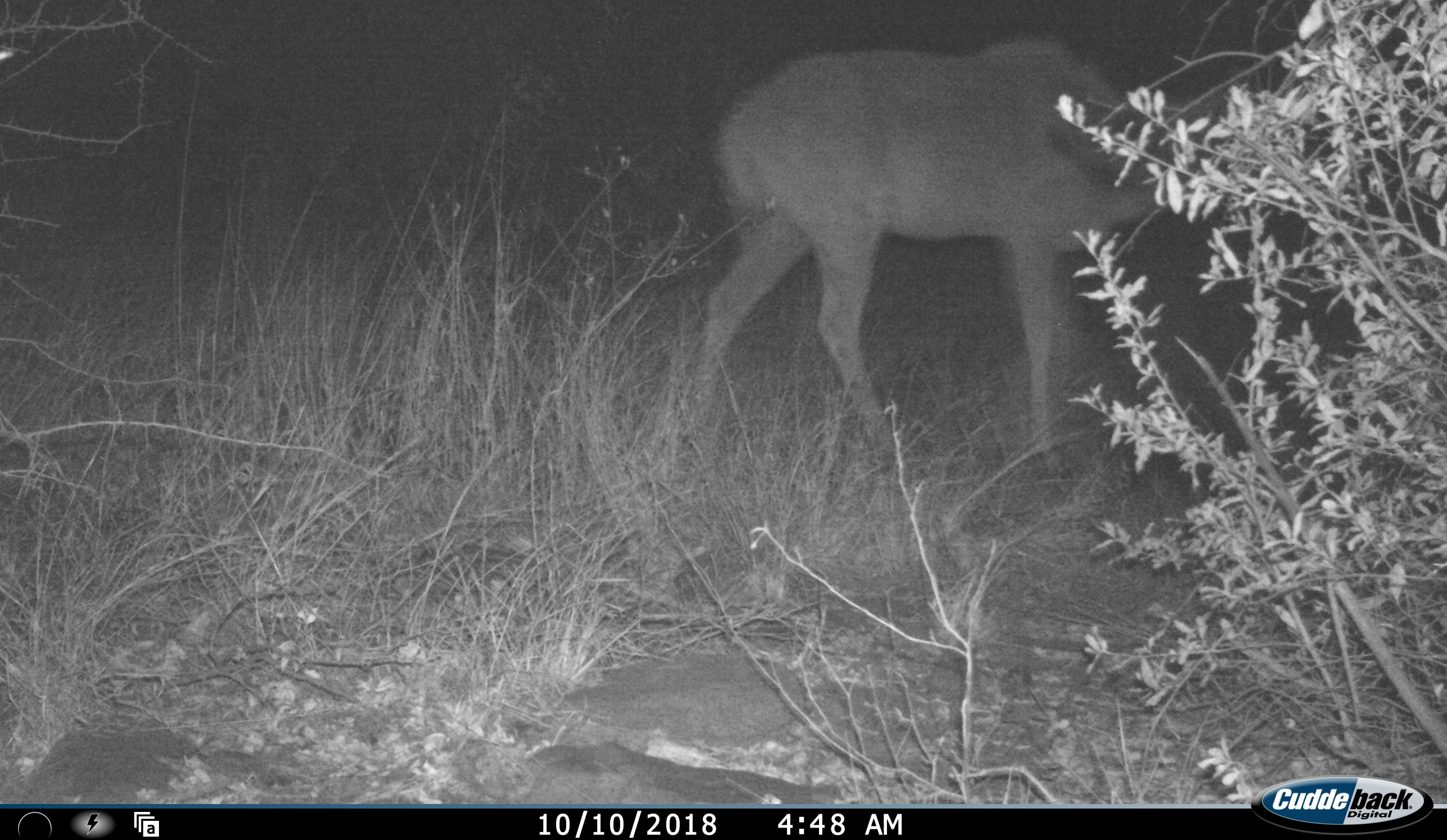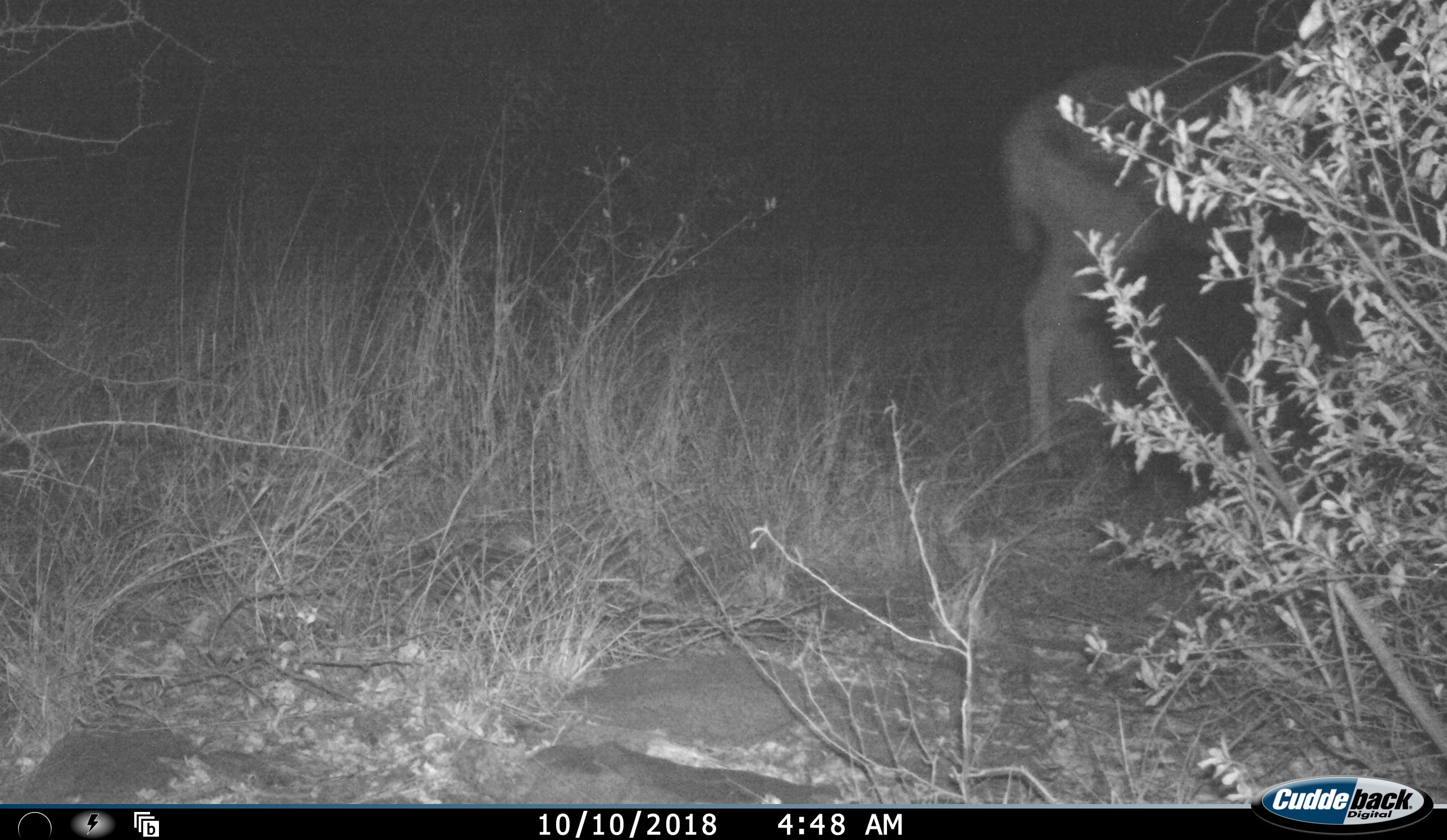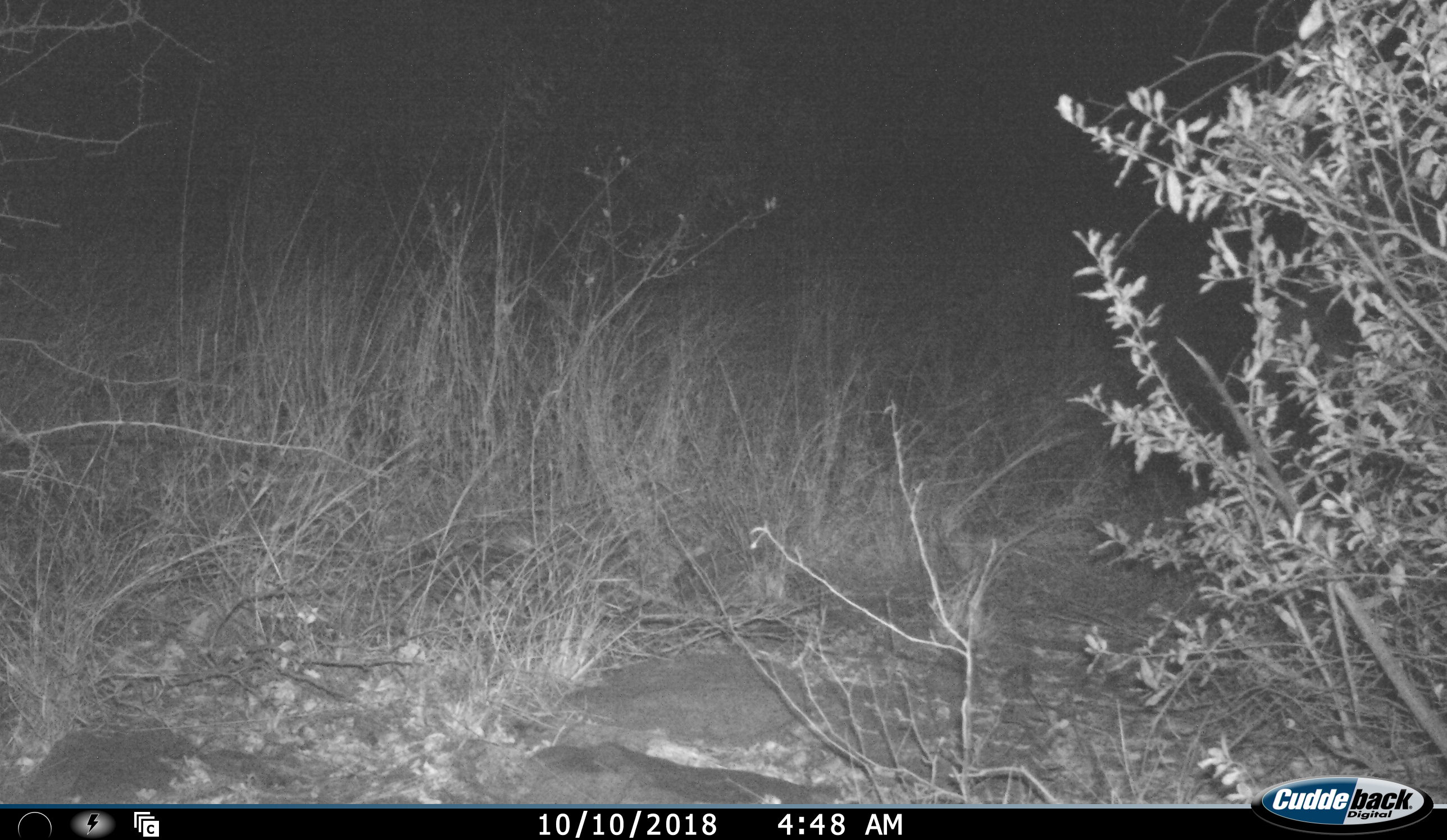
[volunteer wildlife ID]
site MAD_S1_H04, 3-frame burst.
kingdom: Animalia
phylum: Chordata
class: Mammalia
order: Artiodactyla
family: Bovidae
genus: Tragelaphus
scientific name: Tragelaphus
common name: kudu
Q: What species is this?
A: Kudu (Tragelaphus).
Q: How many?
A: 1.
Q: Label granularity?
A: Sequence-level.